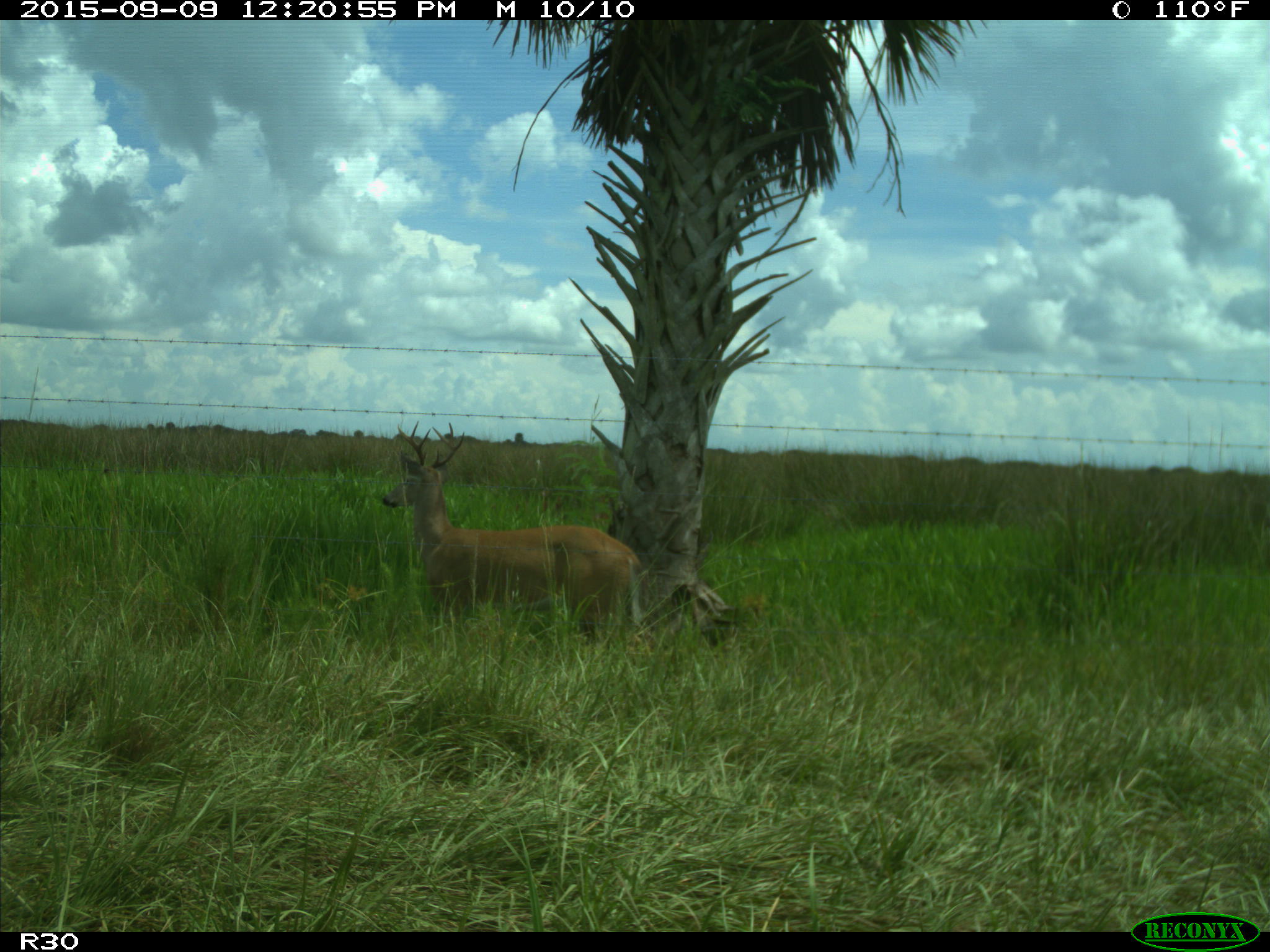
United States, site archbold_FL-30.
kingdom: Animalia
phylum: Chordata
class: Mammalia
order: Artiodactyla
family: Cervidae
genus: Odocoileus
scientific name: Odocoileus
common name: deer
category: unidentified deer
Unidentified deer (deer) (Odocoileus).